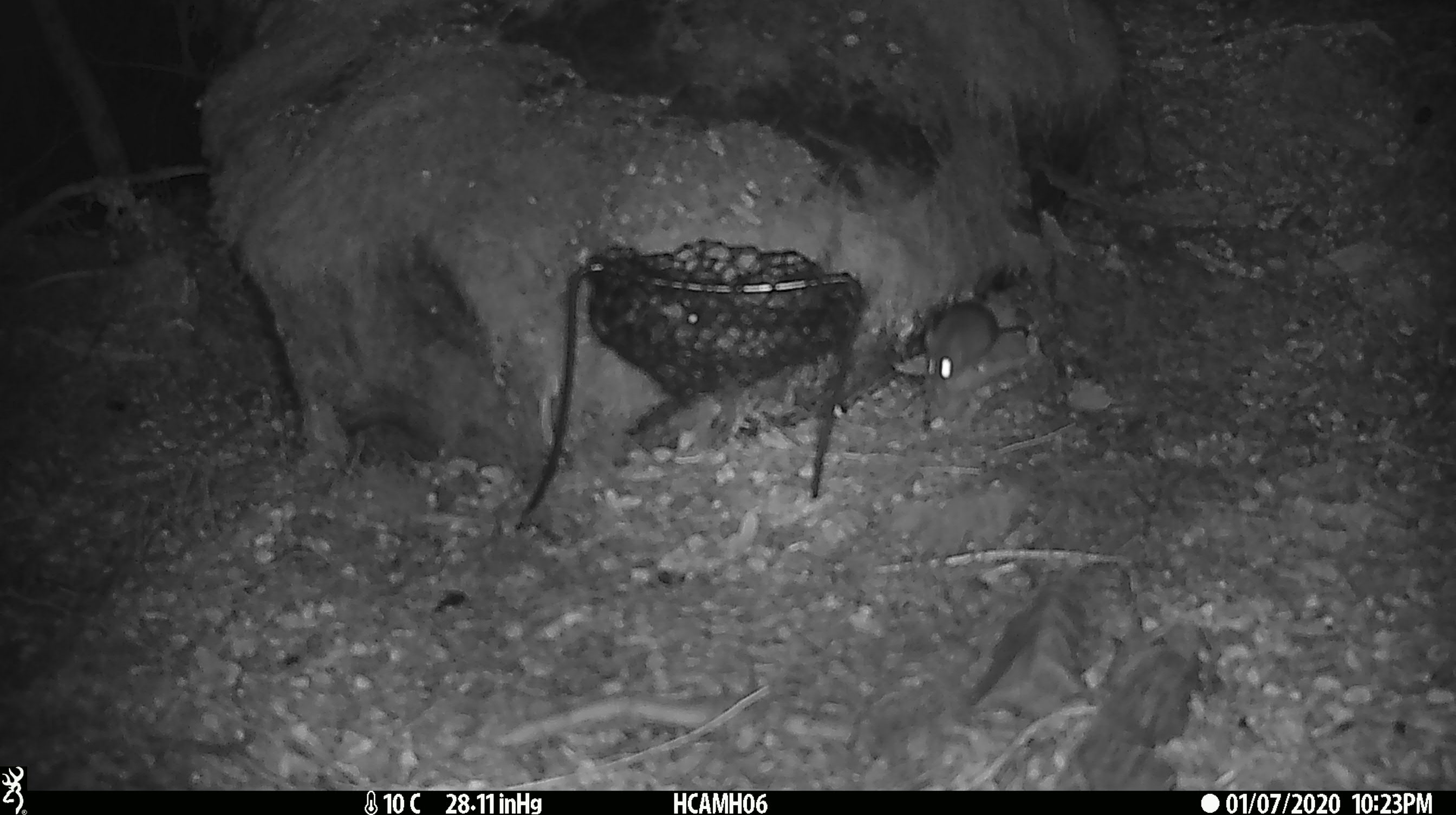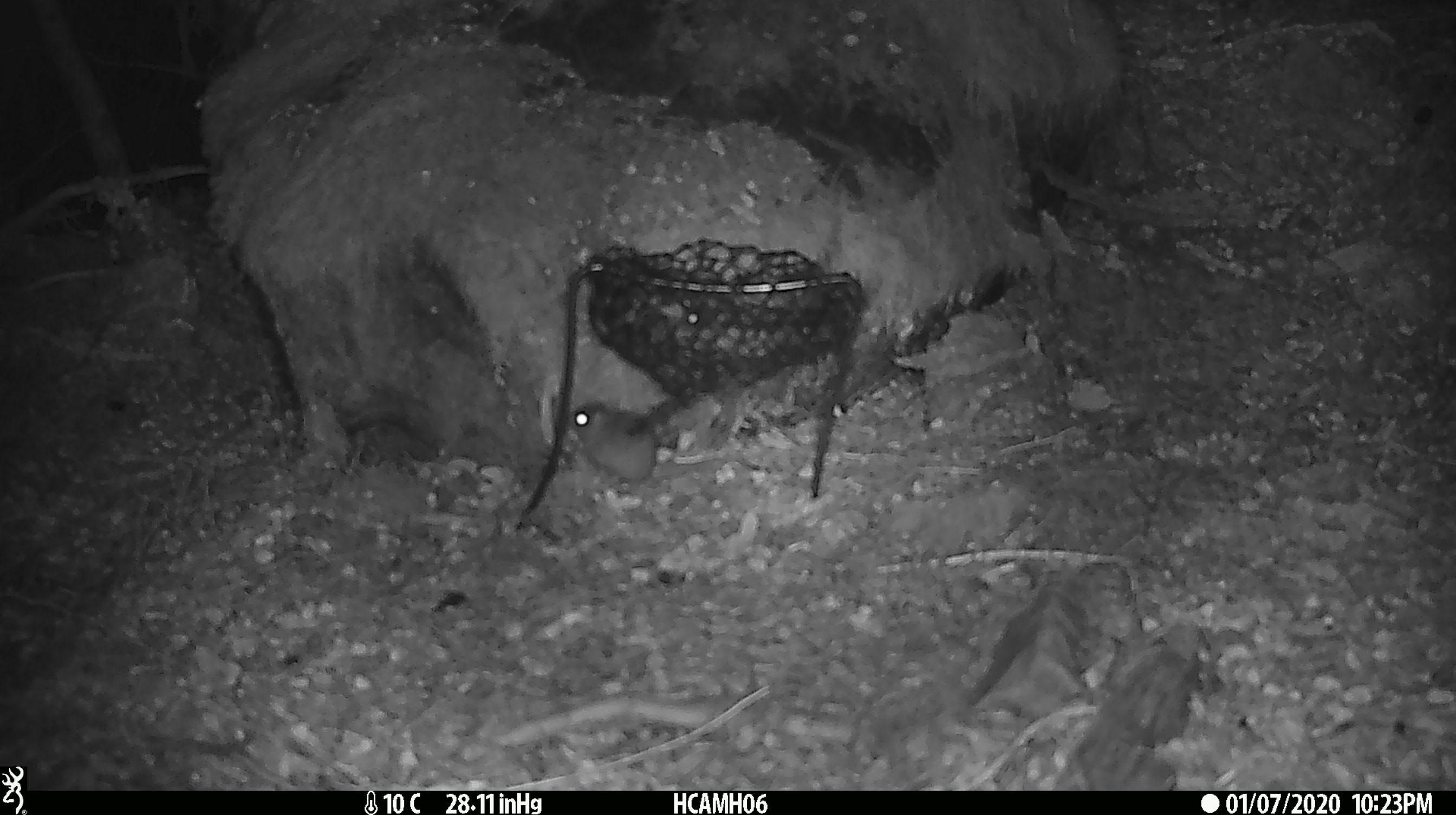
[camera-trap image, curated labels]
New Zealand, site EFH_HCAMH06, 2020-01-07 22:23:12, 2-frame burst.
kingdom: Animalia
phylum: Chordata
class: Mammalia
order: Rodentia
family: Muridae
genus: Mus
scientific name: Mus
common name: mouse